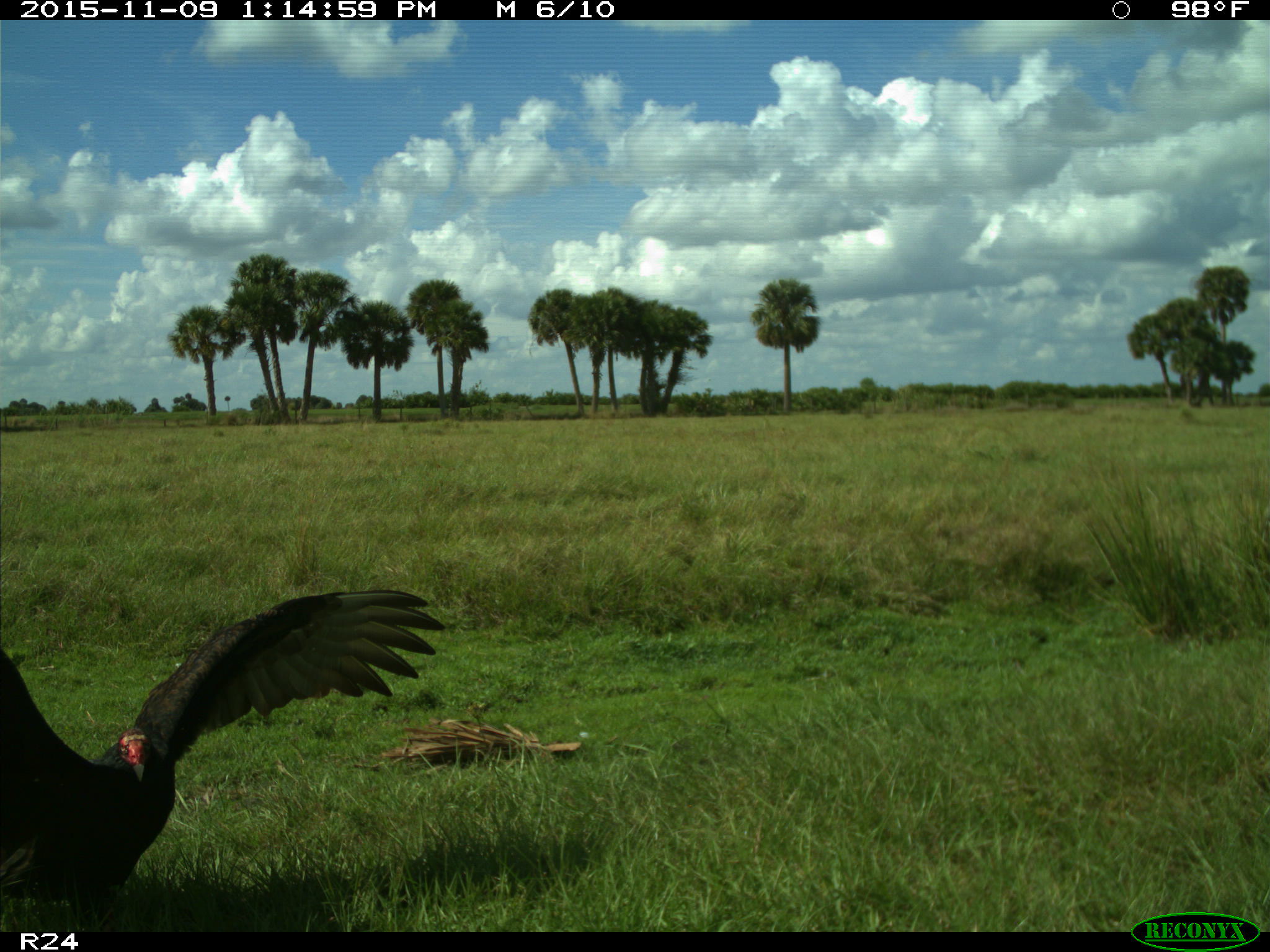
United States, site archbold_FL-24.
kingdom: Animalia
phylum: Chordata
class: Aves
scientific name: Aves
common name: birds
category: unidentified bird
Unidentified bird (birds) (Aves).